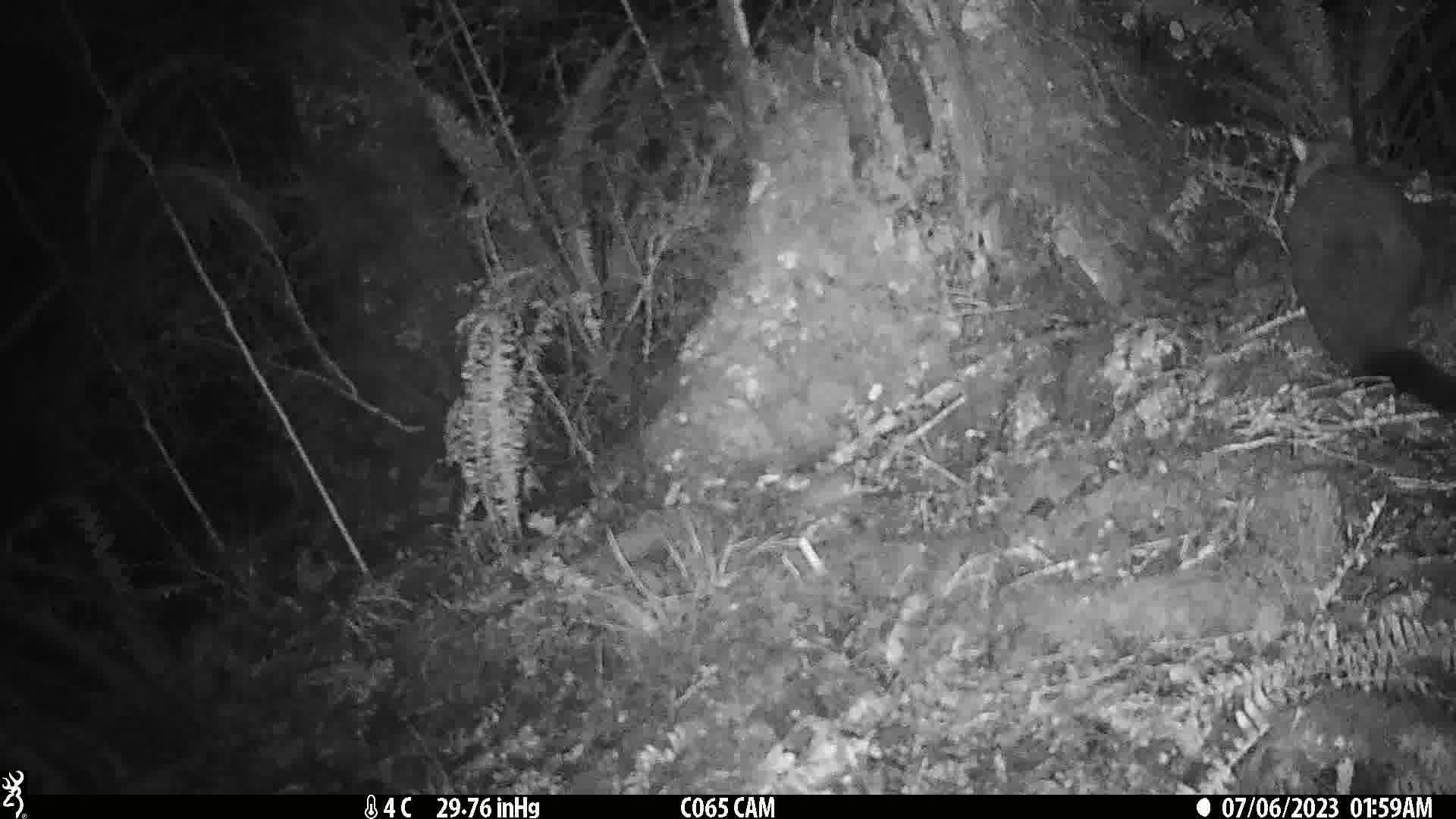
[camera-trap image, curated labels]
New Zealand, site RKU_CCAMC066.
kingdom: Animalia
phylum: Chordata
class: Mammalia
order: Diprotodontia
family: Phalangeridae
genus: Trichosurus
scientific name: Trichosurus vulpecula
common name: common brushtail possum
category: possum